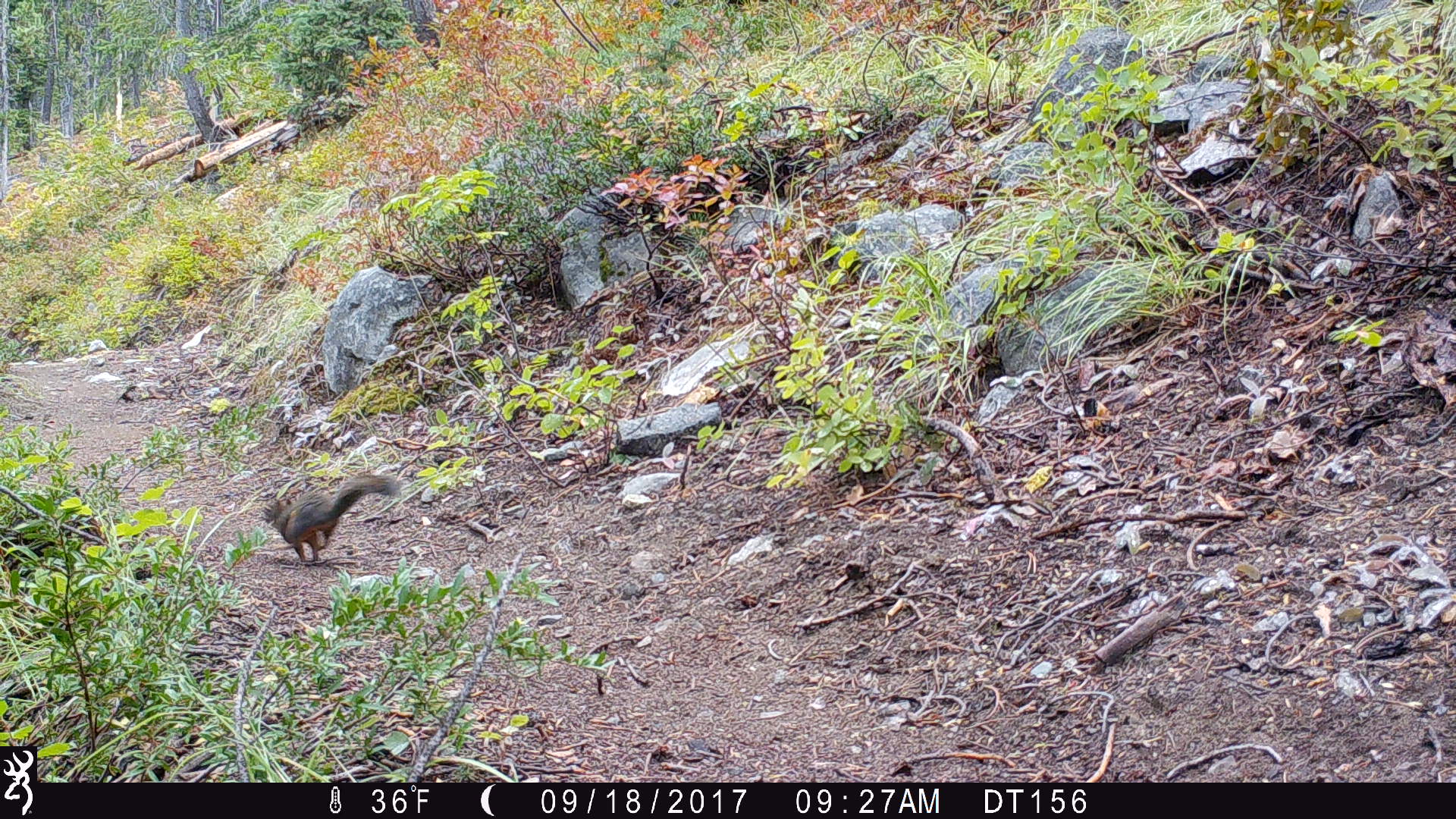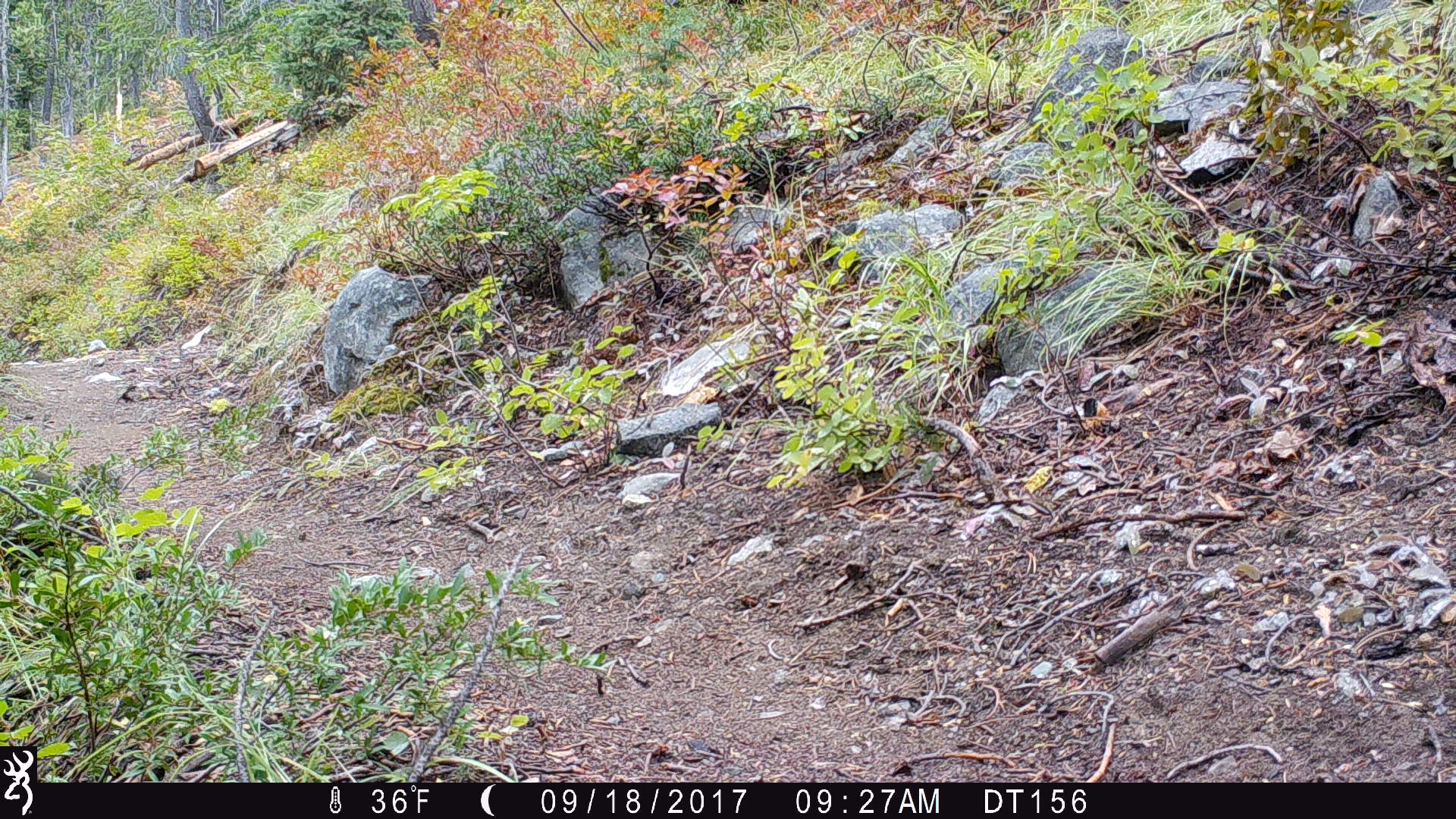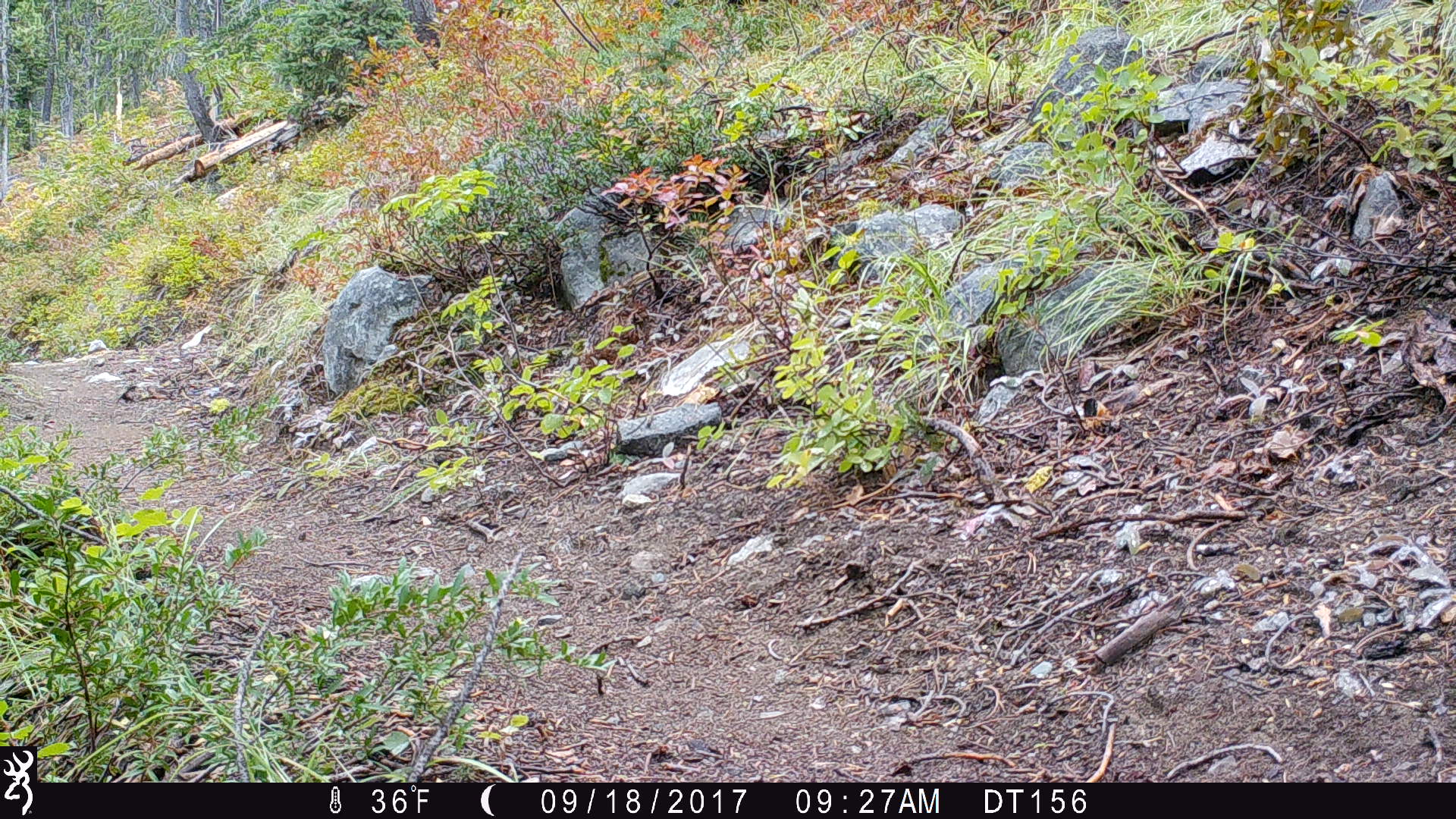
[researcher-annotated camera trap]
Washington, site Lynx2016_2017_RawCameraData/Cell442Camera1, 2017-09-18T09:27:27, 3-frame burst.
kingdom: Animalia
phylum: Chordata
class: Mammalia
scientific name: Mammalia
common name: small mammal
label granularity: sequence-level